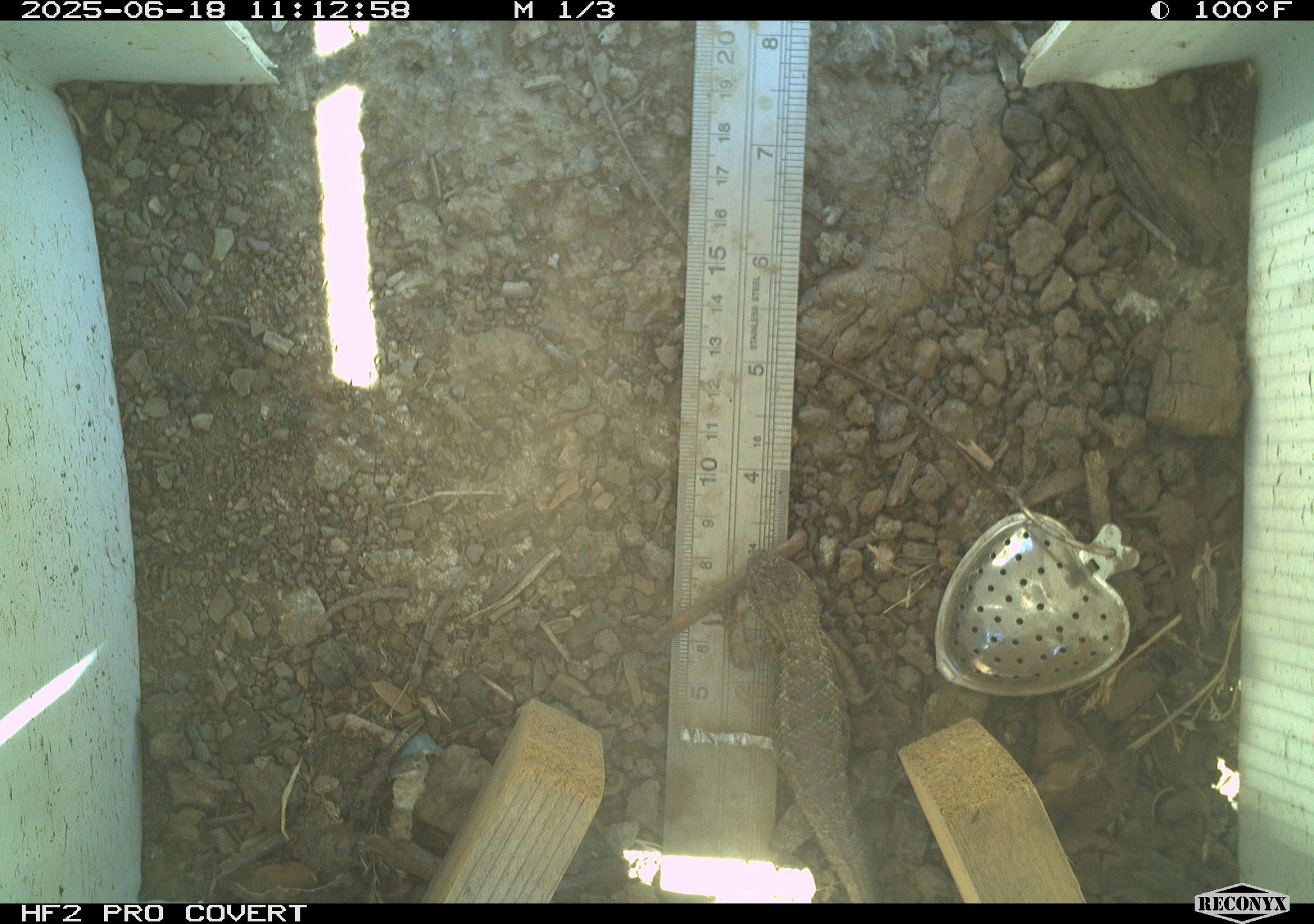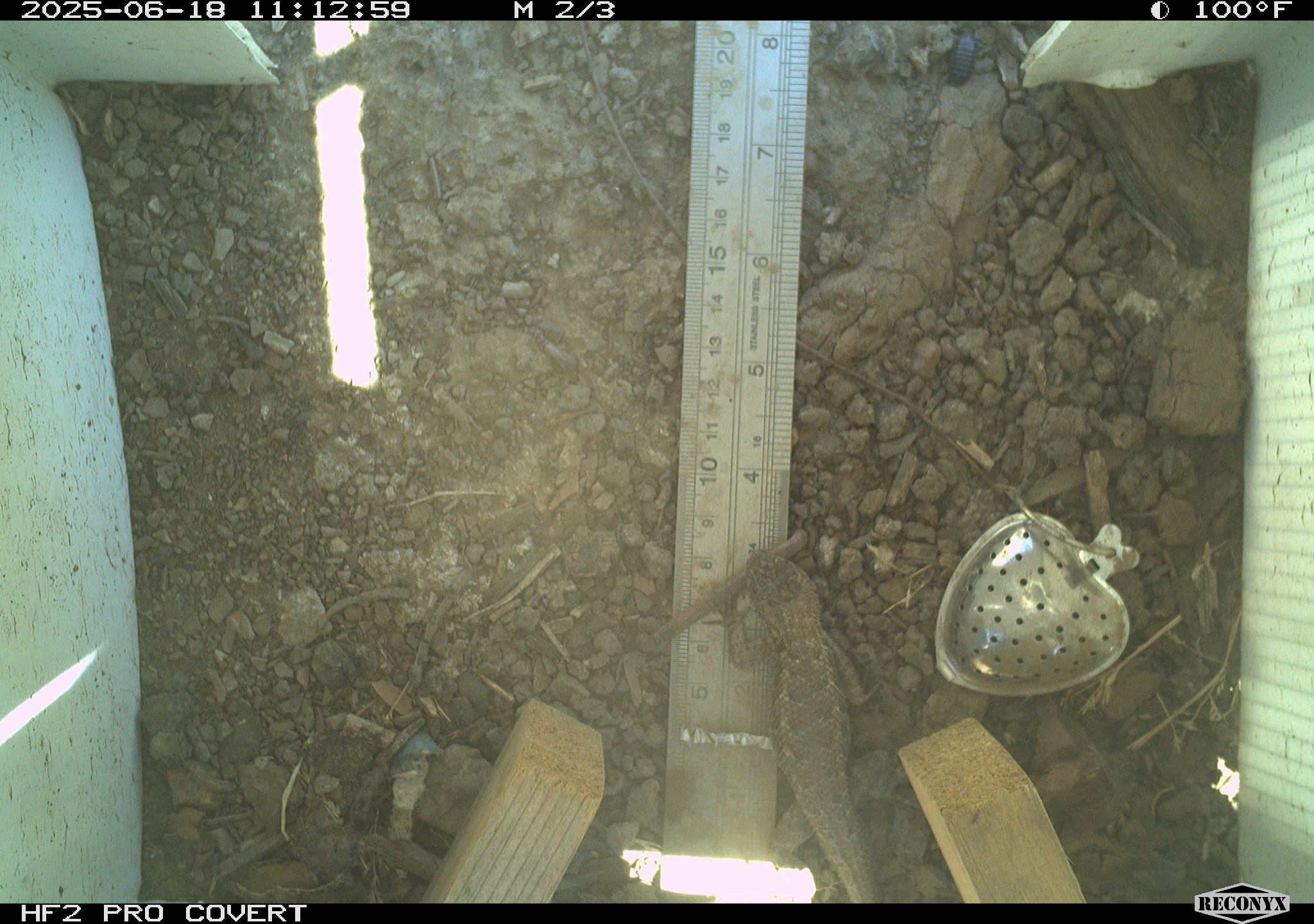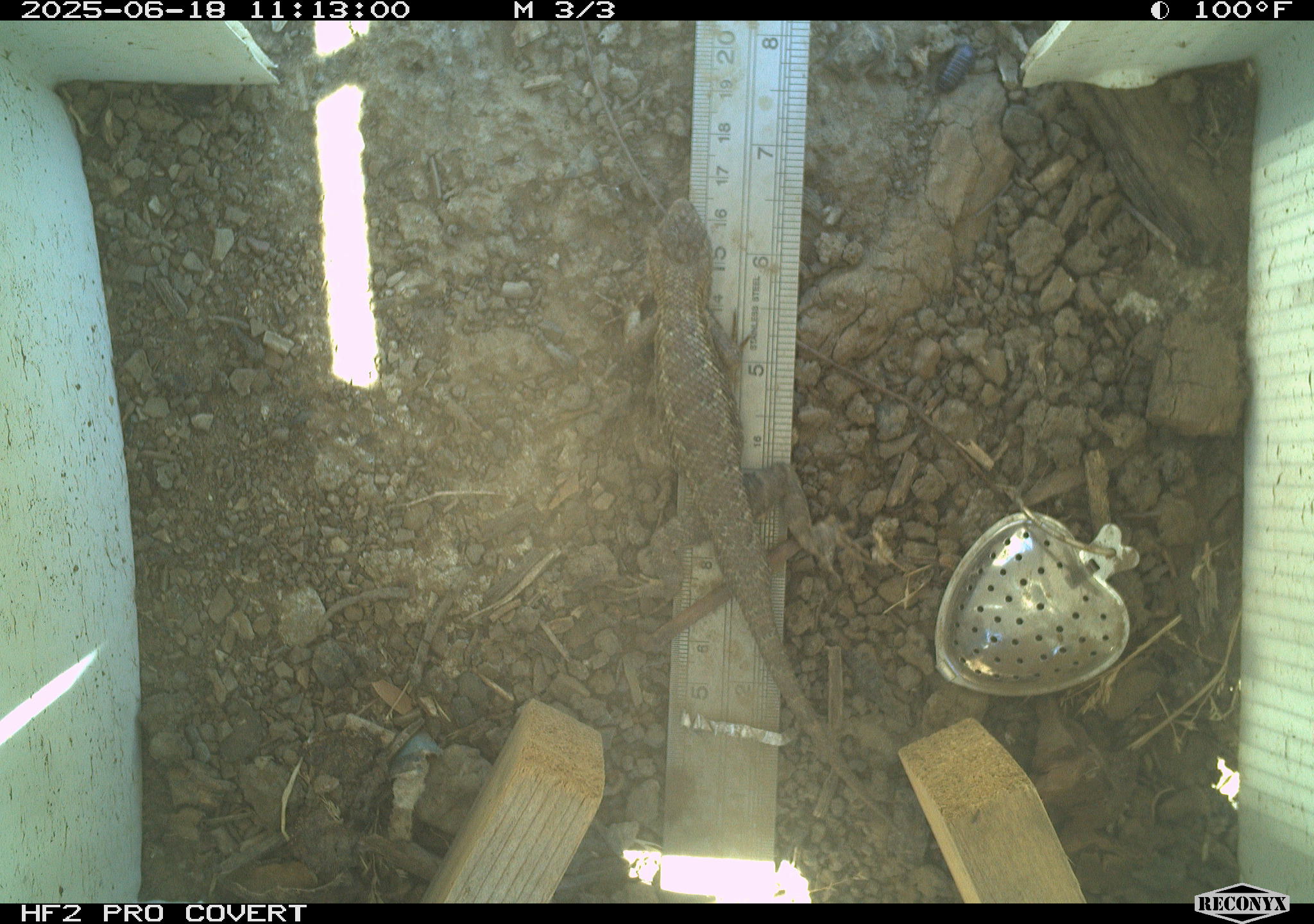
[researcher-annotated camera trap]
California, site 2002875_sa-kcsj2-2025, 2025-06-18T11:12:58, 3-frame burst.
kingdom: Animalia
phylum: Chordata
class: Reptilia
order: Squamata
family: Phrynosomatidae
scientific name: Phrynosomatidae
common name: north american spiny lizards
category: sceloporus/uta species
Sceloporus/uta species (north american spiny lizards) (Phrynosomatidae).